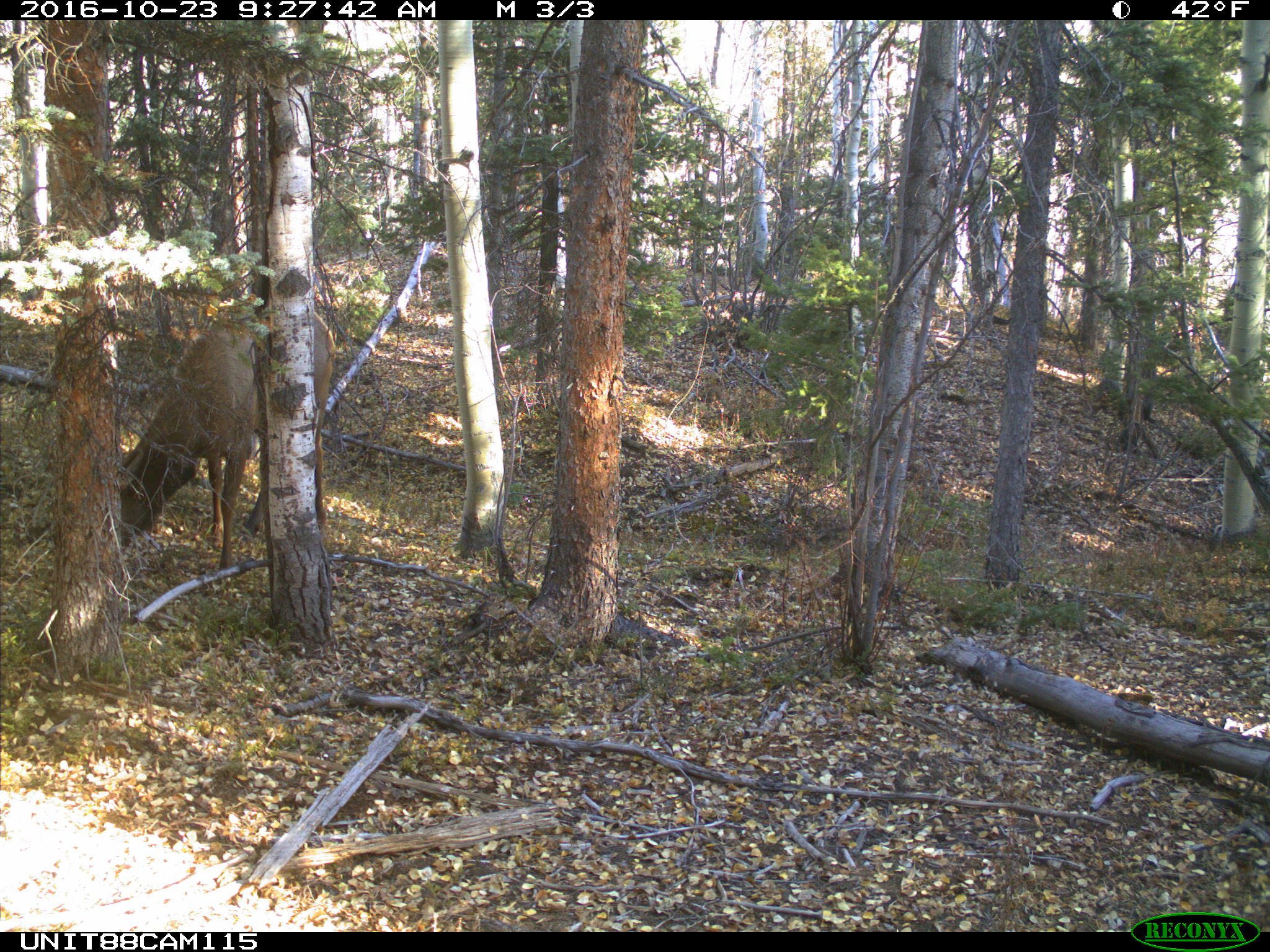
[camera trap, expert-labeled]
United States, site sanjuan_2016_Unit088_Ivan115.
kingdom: Animalia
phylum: Chordata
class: Mammalia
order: Artiodactyla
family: Cervidae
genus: Cervus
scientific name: Cervus elaphus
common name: red deer